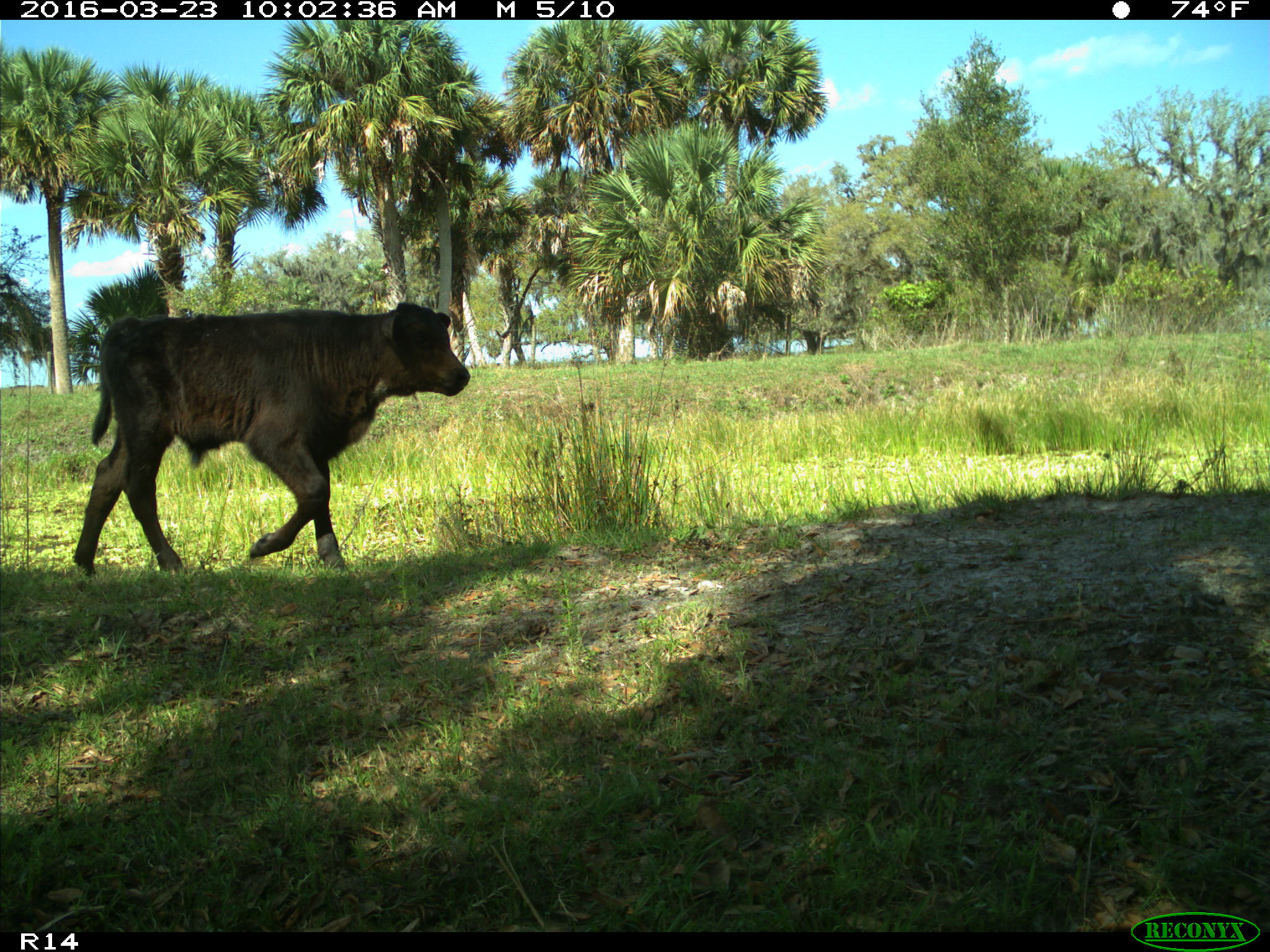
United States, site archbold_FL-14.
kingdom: Animalia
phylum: Chordata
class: Mammalia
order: Artiodactyla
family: Bovidae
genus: Bos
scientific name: Bos taurus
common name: domestic cow